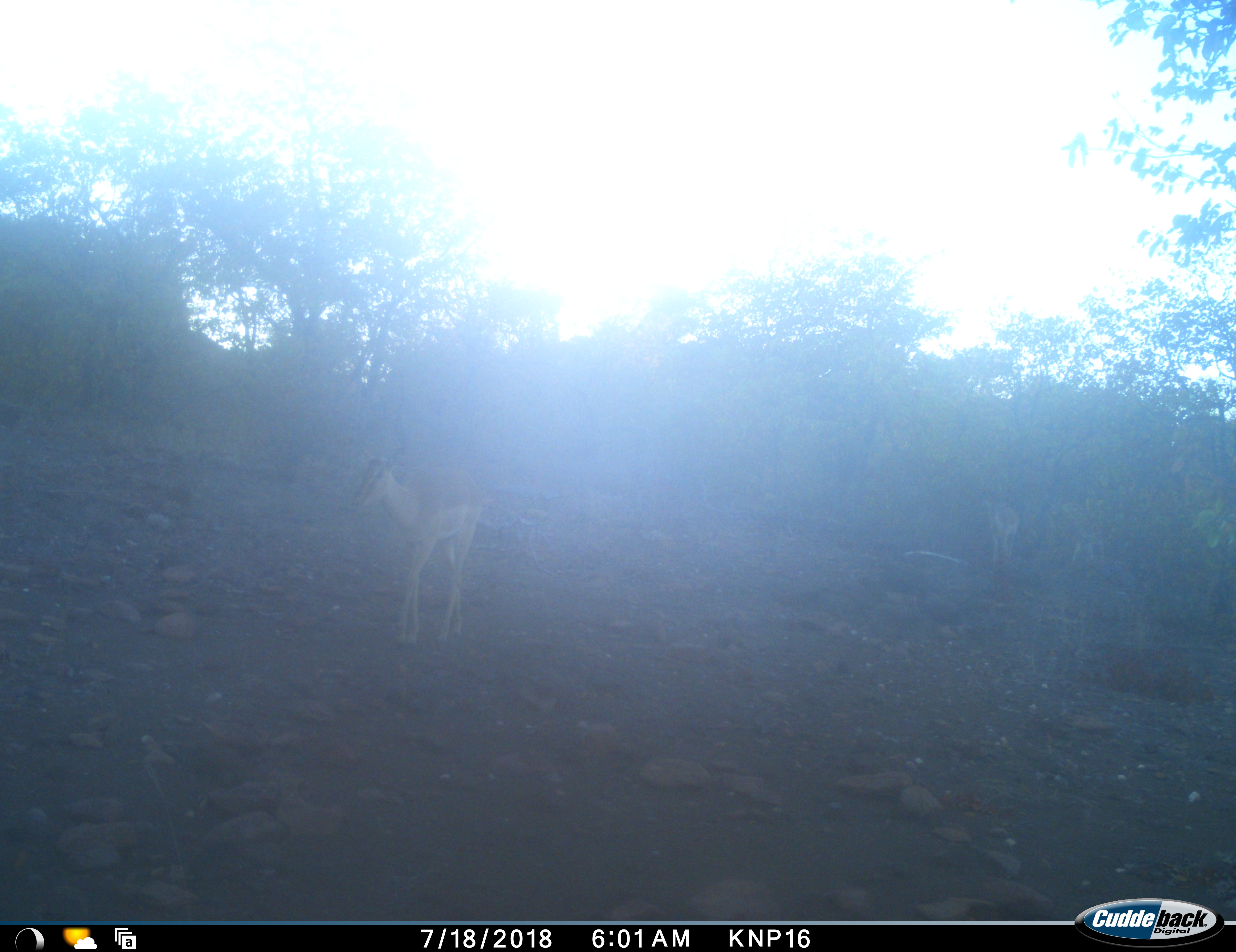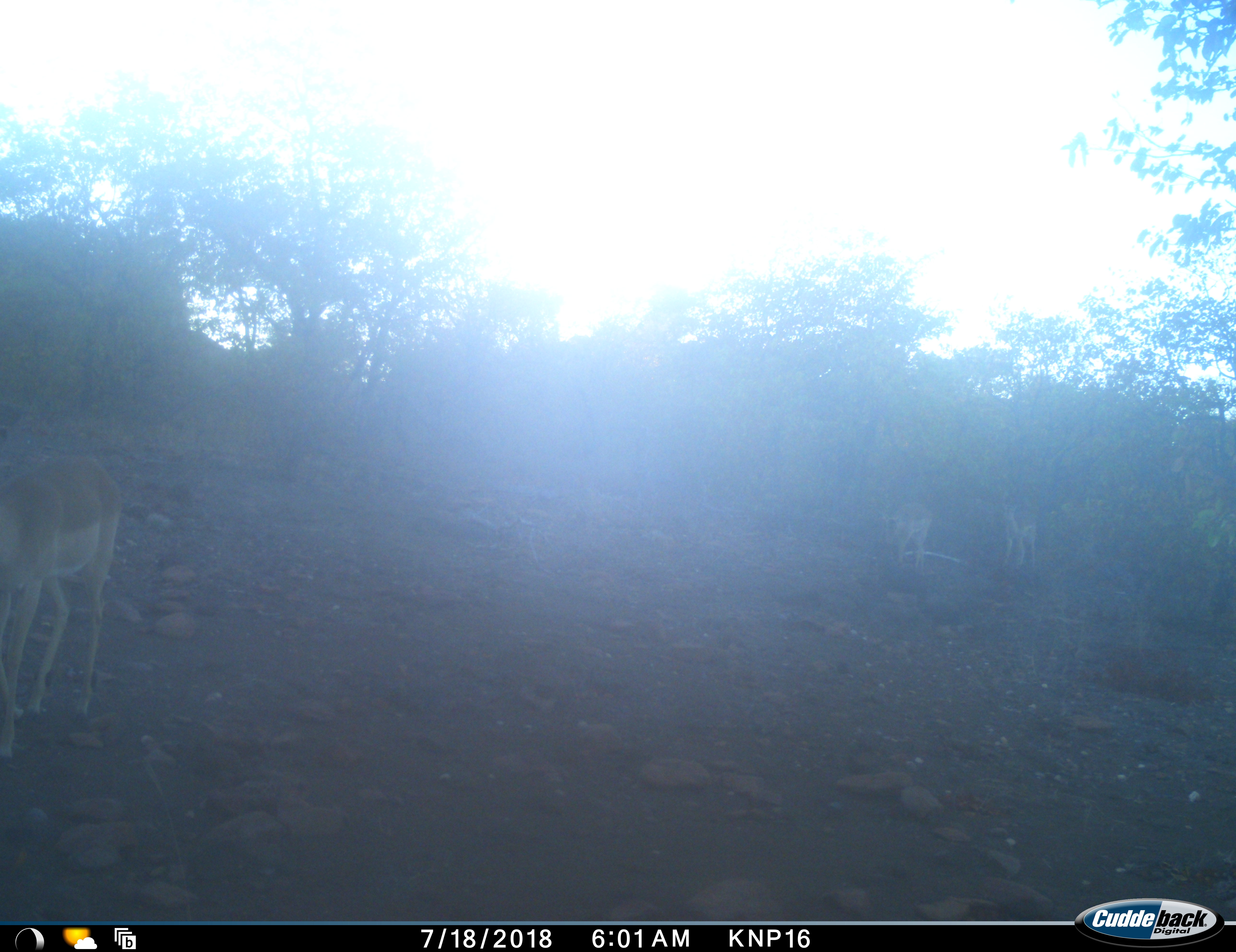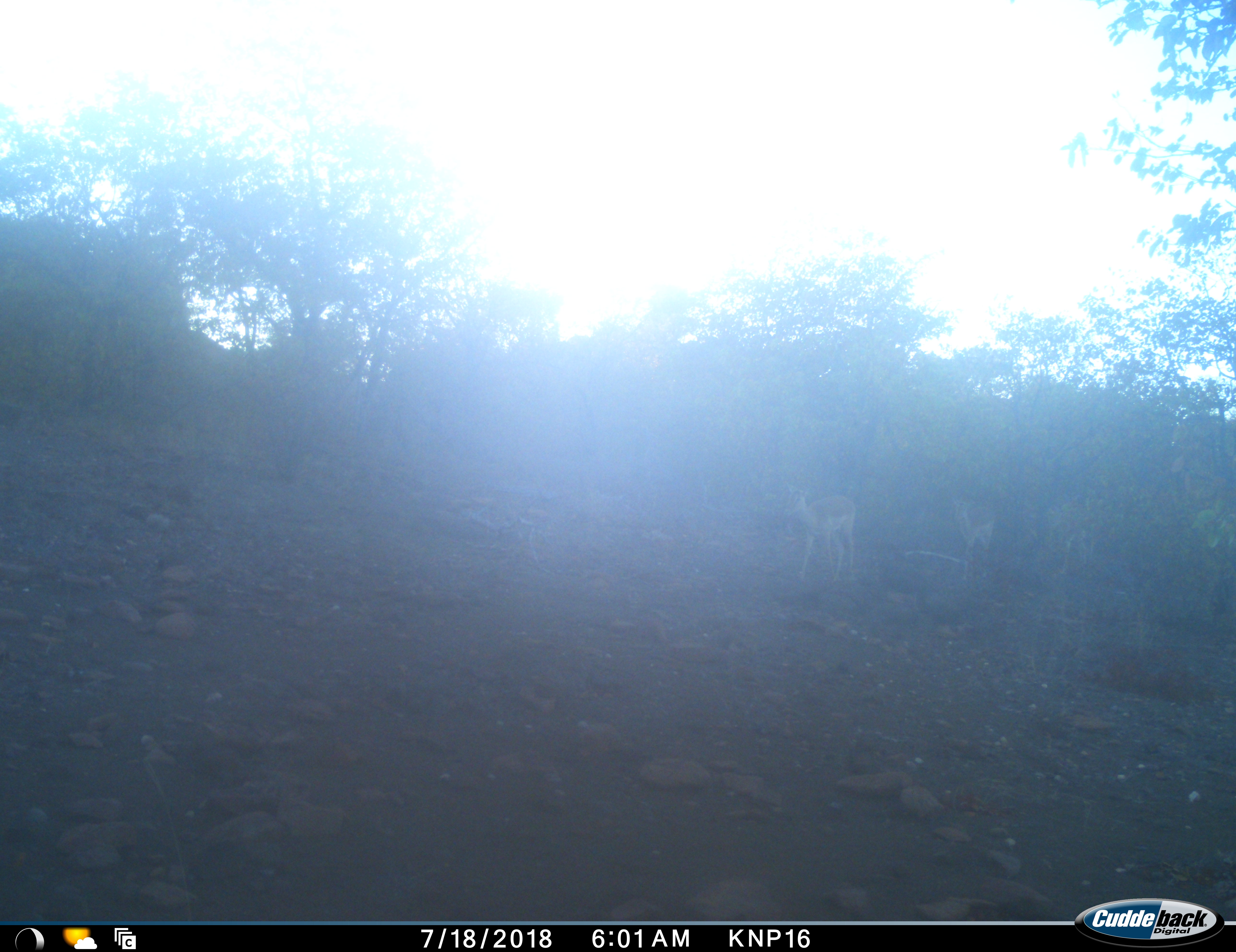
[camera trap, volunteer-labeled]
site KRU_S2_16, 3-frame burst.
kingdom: Animalia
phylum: Chordata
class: Mammalia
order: Artiodactyla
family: Bovidae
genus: Aepyceros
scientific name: Aepyceros melampus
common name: impala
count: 3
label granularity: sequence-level